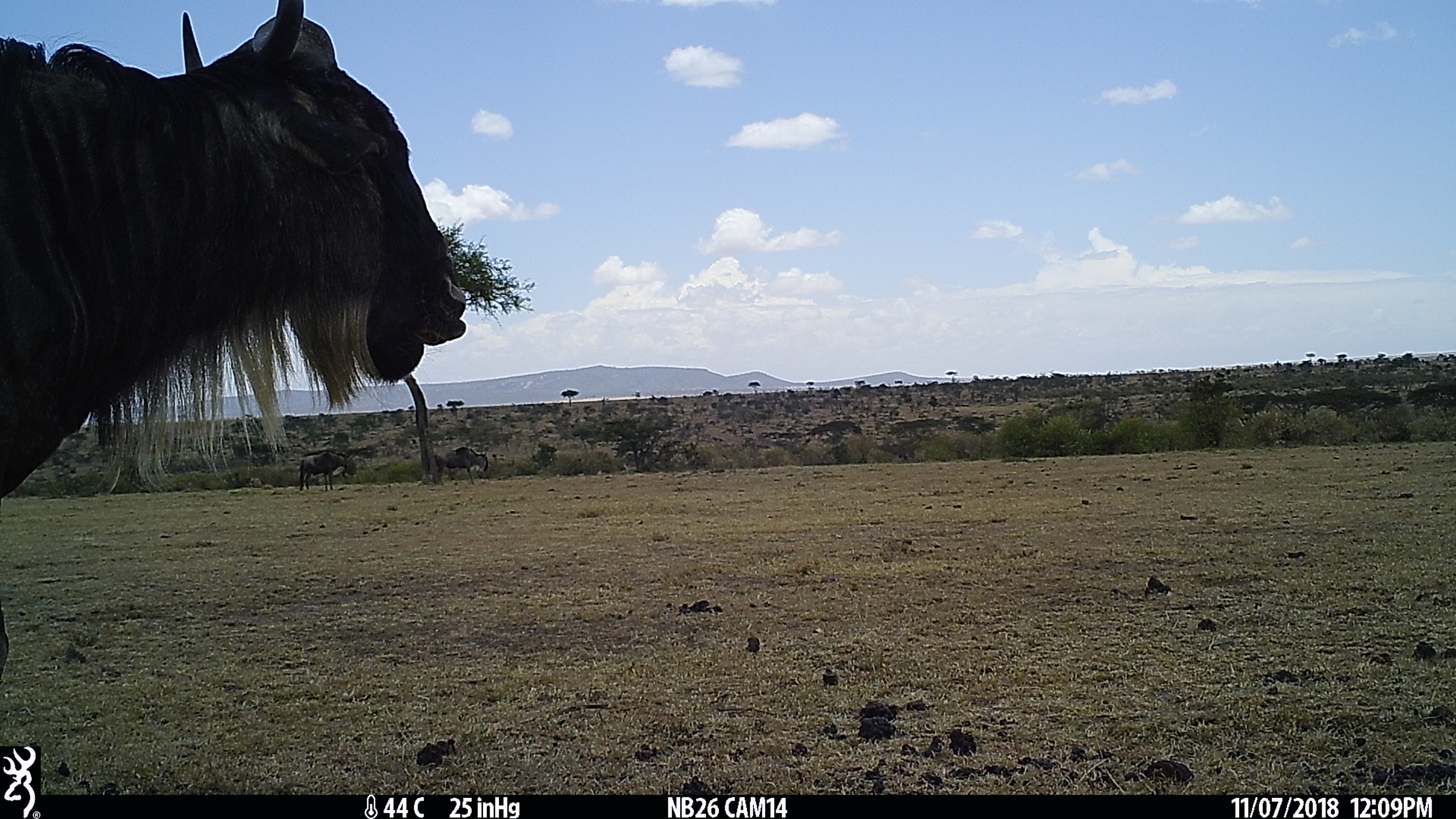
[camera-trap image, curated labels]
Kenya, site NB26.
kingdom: Animalia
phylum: Chordata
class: Mammalia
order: Artiodactyla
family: Bovidae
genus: Connochaetes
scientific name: Connochaetes taurinus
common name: blue wildebeest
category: wildebeest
Wildebeest (blue wildebeest) (Connochaetes taurinus).